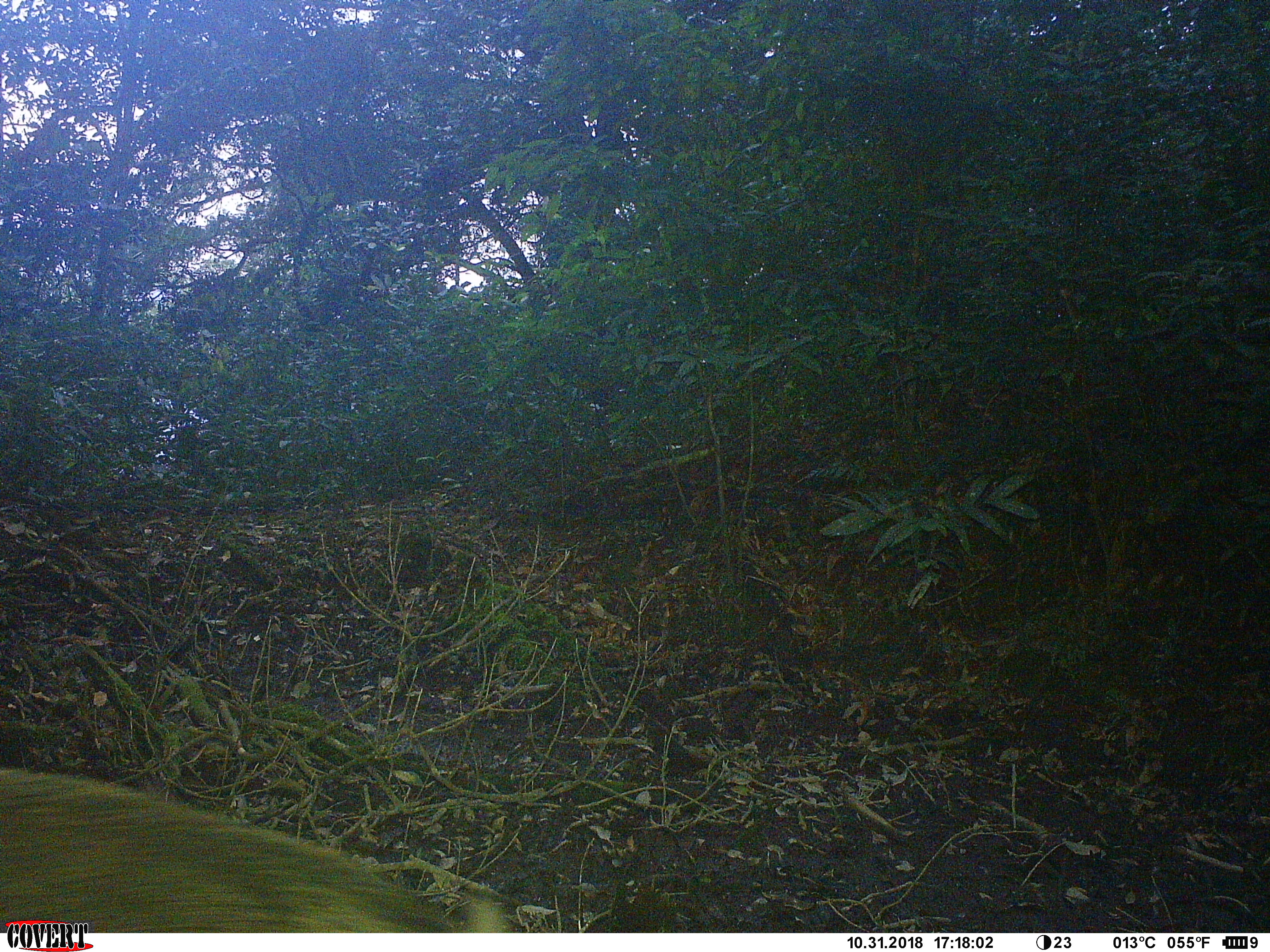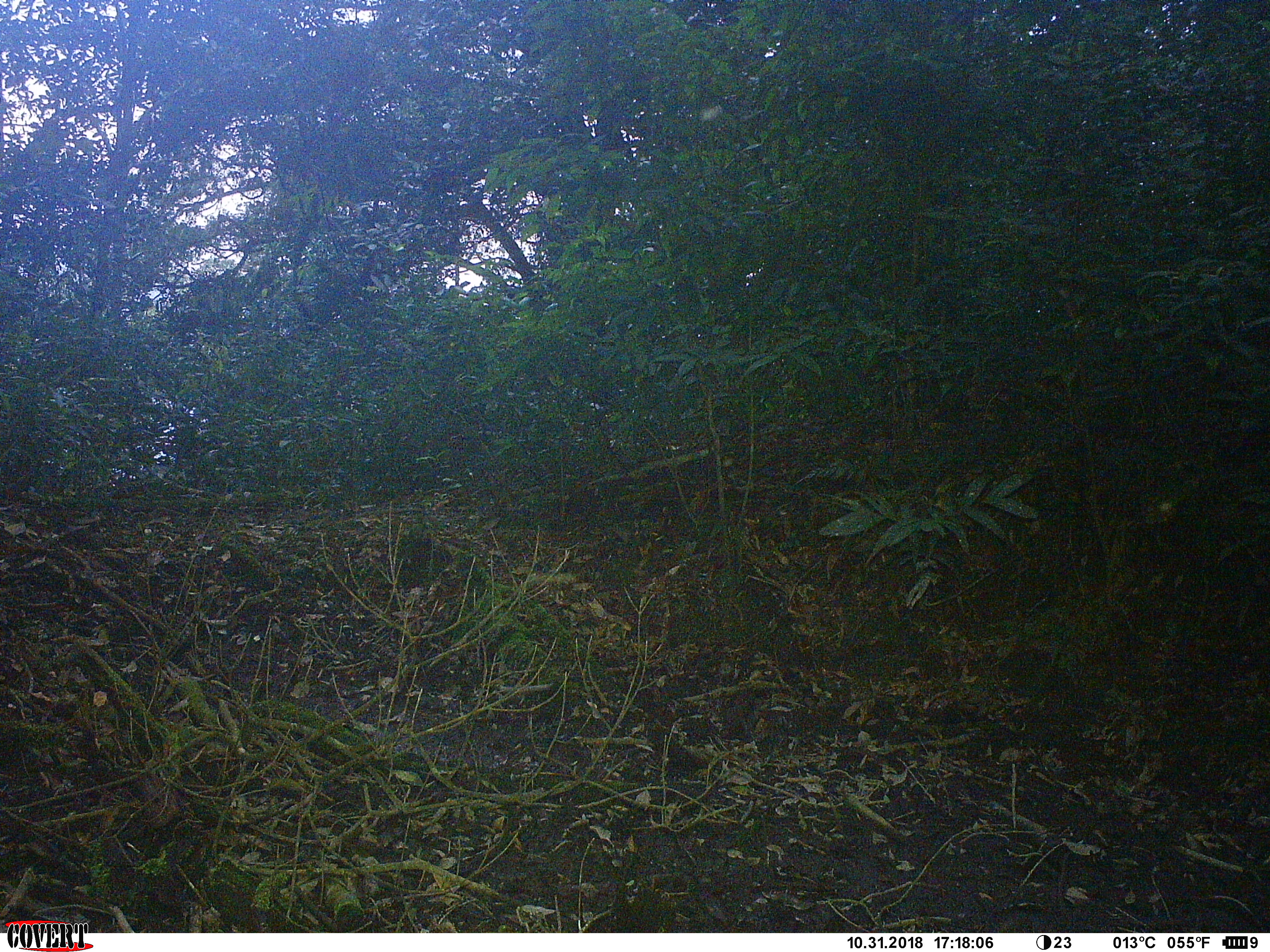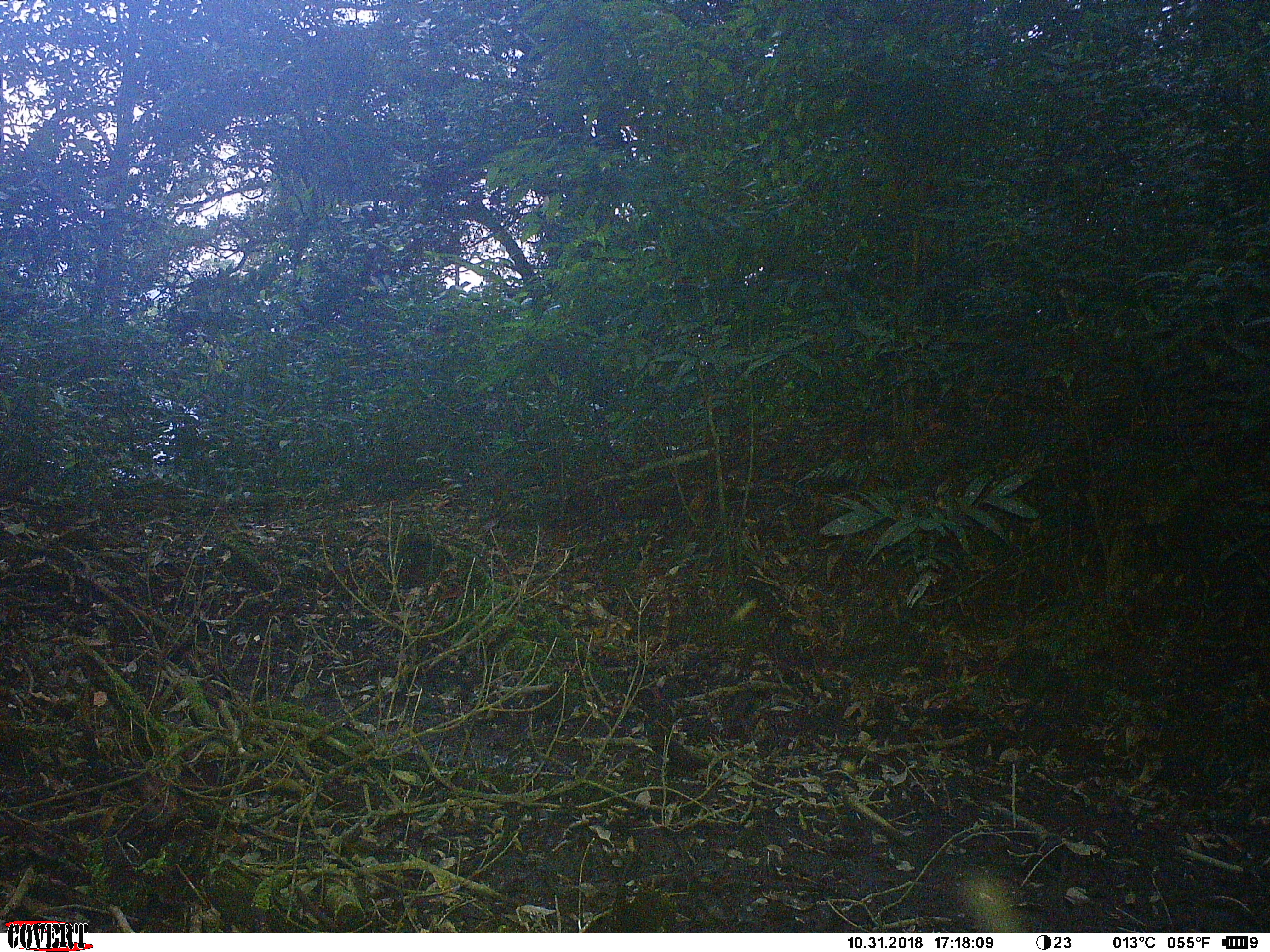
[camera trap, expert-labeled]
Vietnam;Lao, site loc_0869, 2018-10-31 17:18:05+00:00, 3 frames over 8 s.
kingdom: Animalia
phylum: Chordata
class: Mammalia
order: Artiodactyla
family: Suidae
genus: Sus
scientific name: Sus scrofa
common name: eurasian wild pig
Eurasian wild pig (Sus scrofa). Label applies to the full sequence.